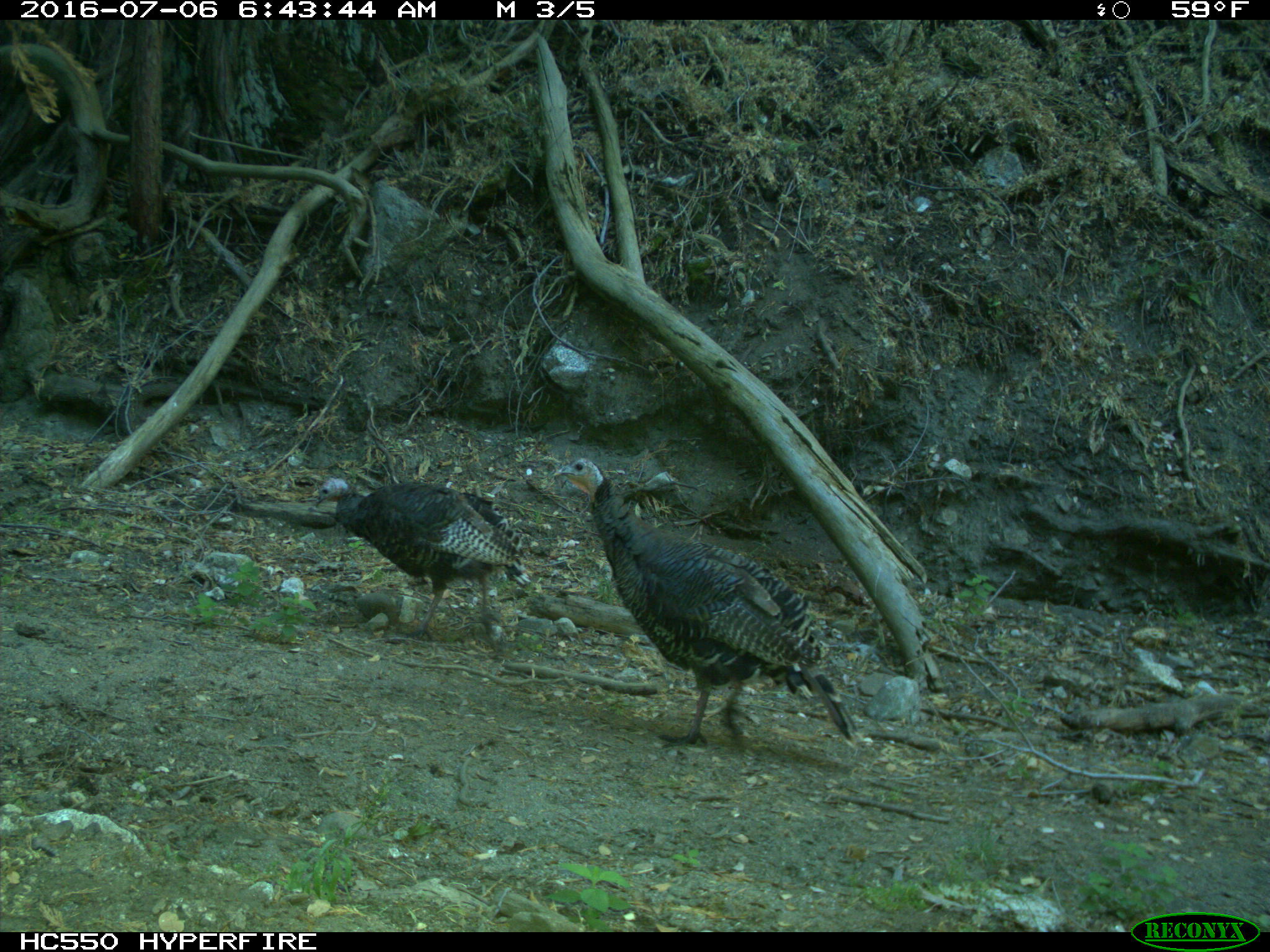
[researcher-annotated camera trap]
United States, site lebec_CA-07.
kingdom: Animalia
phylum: Chordata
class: Aves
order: Galliformes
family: Phasianidae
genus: Meleagris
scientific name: Meleagris gallopavo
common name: wild turkey